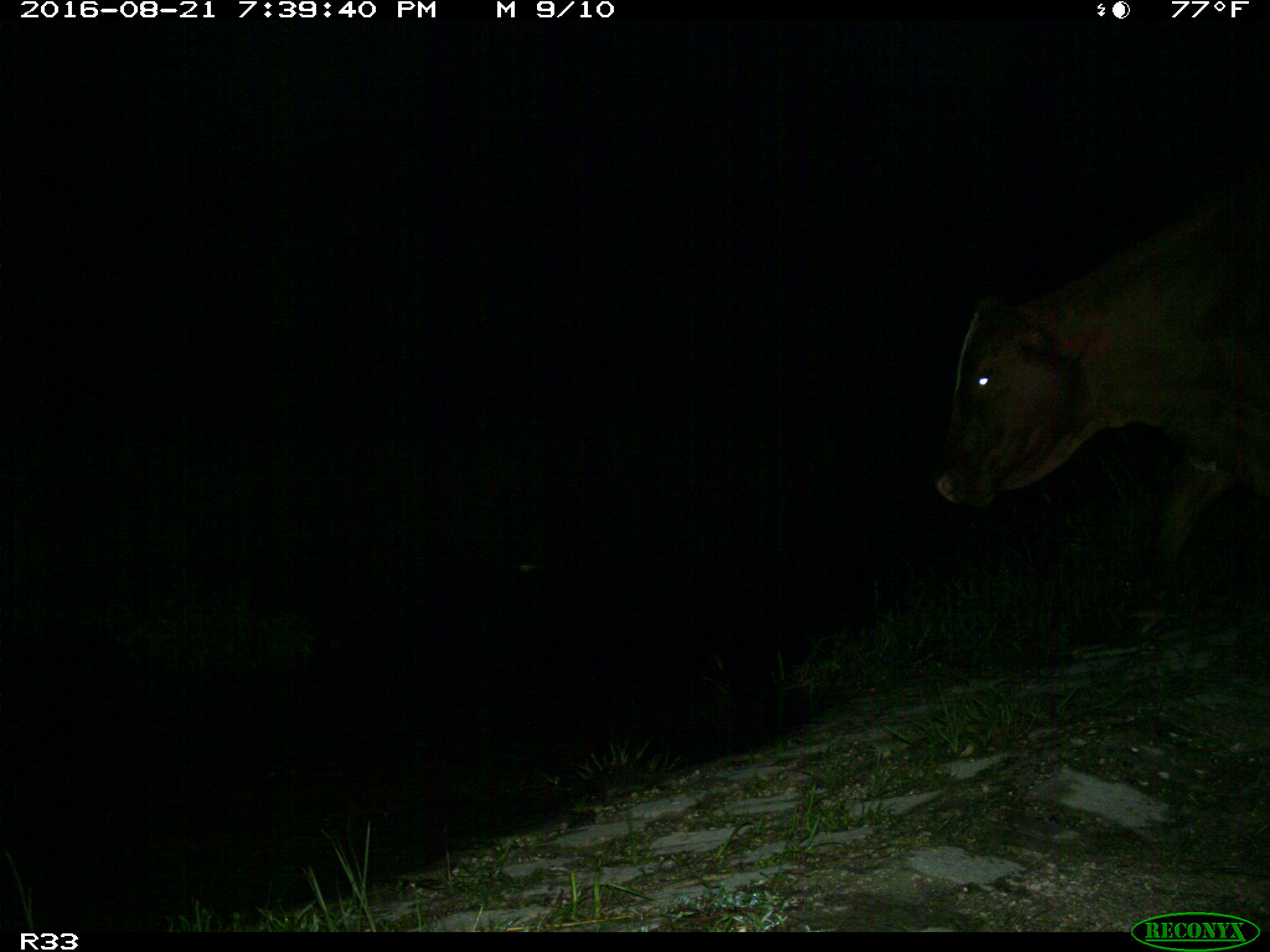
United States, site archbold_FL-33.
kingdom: Animalia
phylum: Chordata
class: Mammalia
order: Artiodactyla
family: Bovidae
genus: Bos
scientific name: Bos taurus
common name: domestic cow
Bos taurus (domestic cow).